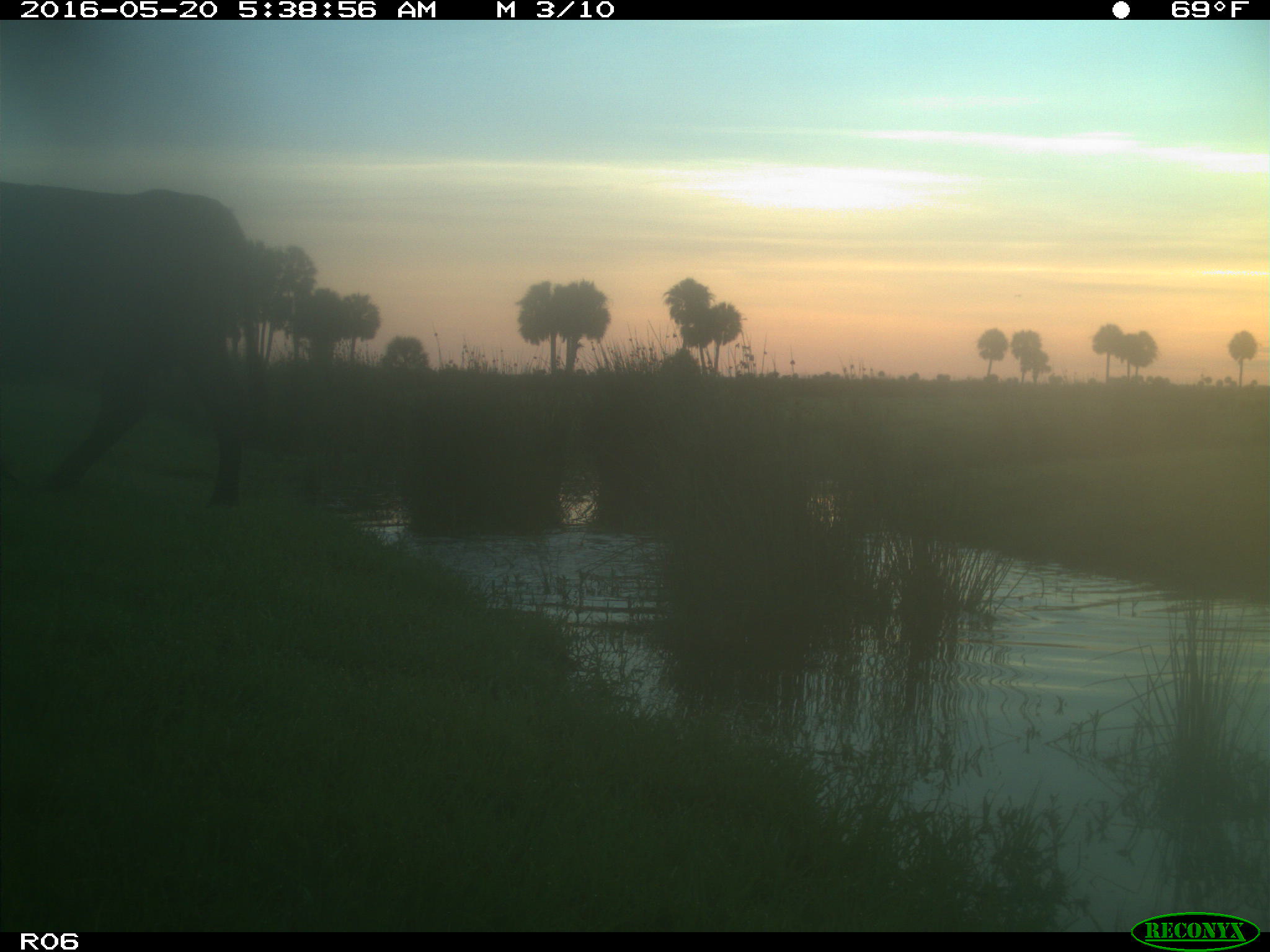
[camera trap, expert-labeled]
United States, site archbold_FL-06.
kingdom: Animalia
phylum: Chordata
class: Mammalia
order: Artiodactyla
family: Bovidae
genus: Bos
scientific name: Bos taurus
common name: domestic cow